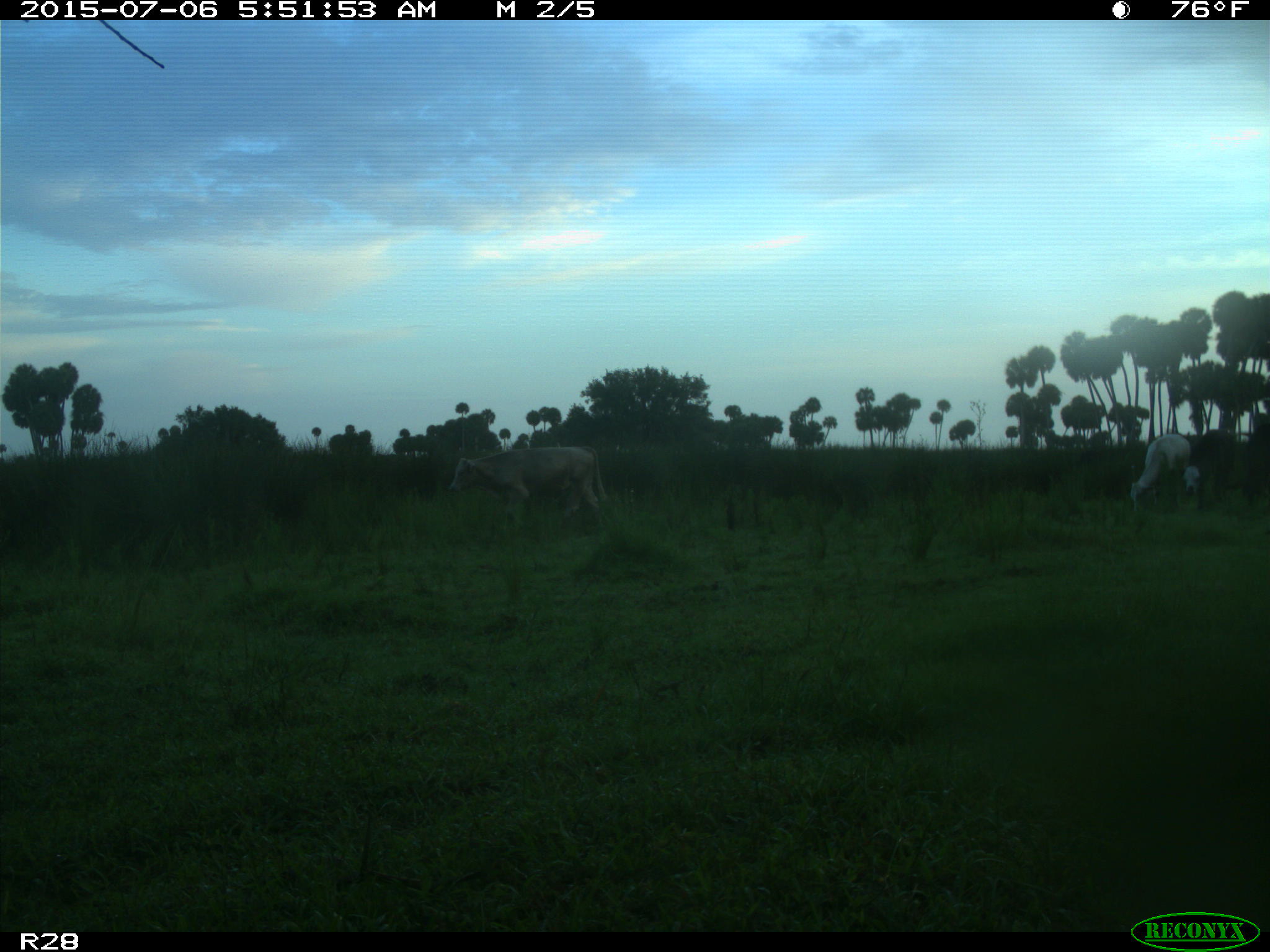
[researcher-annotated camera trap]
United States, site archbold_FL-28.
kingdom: Animalia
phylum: Chordata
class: Mammalia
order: Artiodactyla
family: Bovidae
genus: Bos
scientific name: Bos taurus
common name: domestic cow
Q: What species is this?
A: Bos taurus (domestic cow).